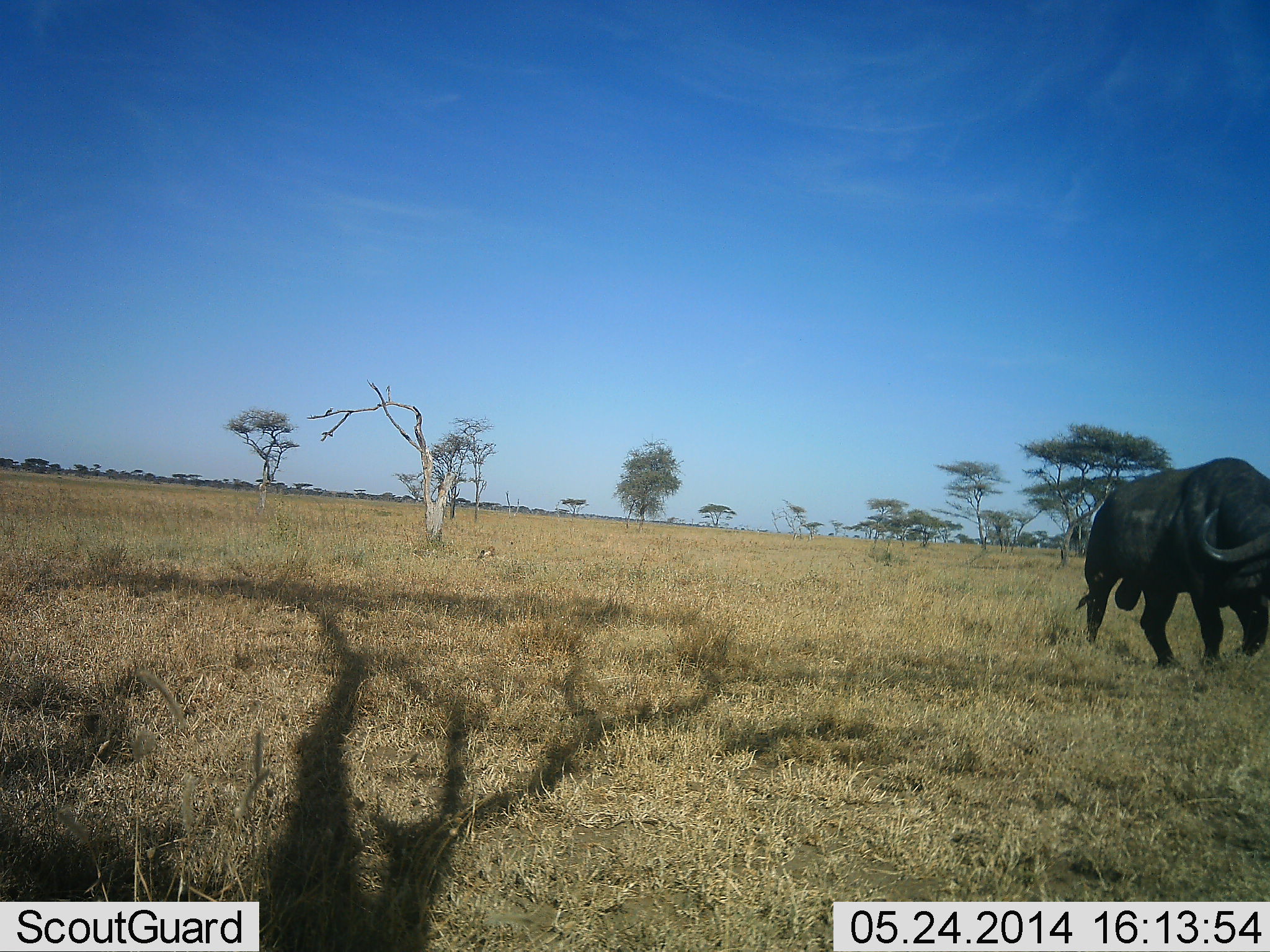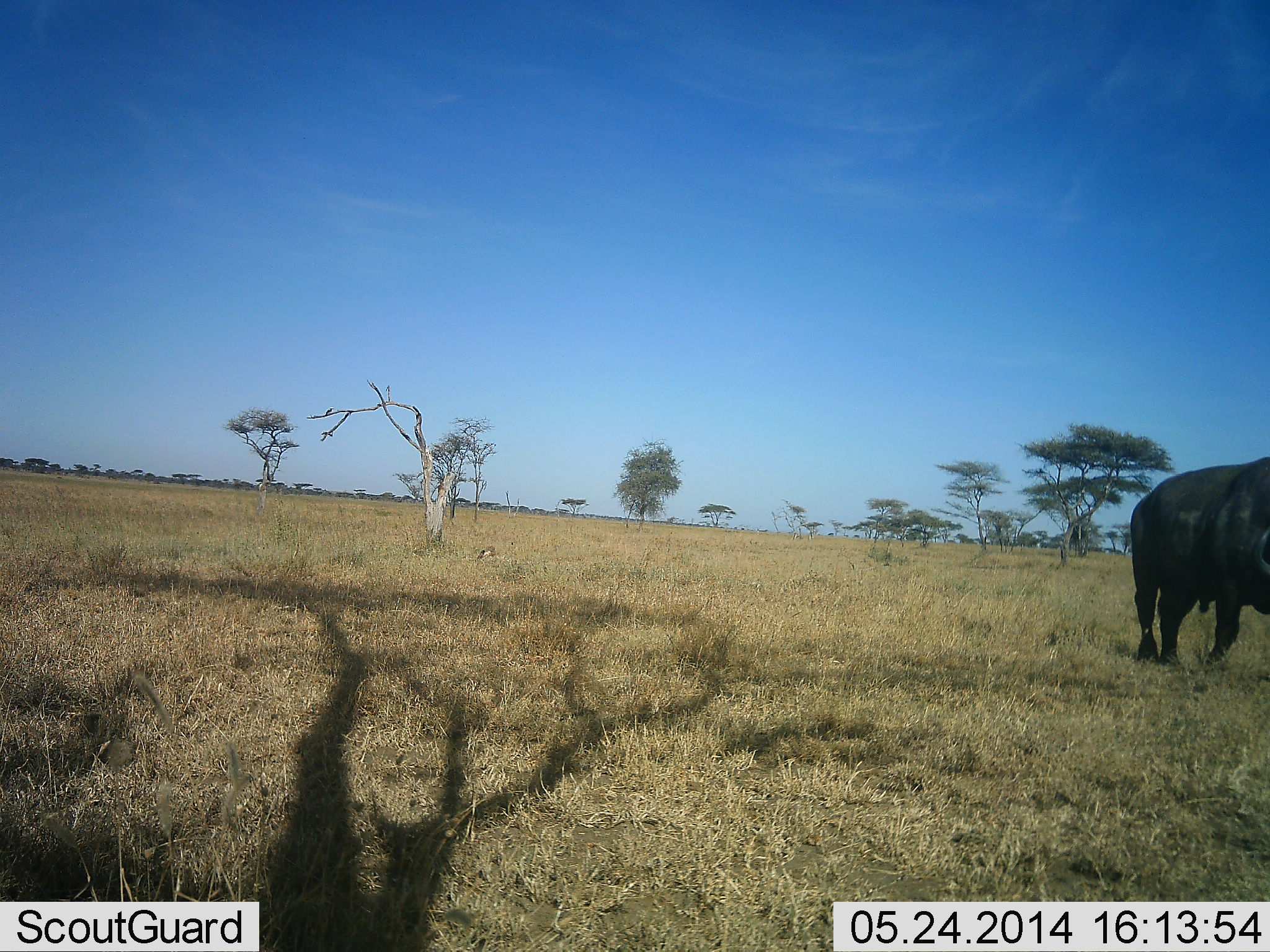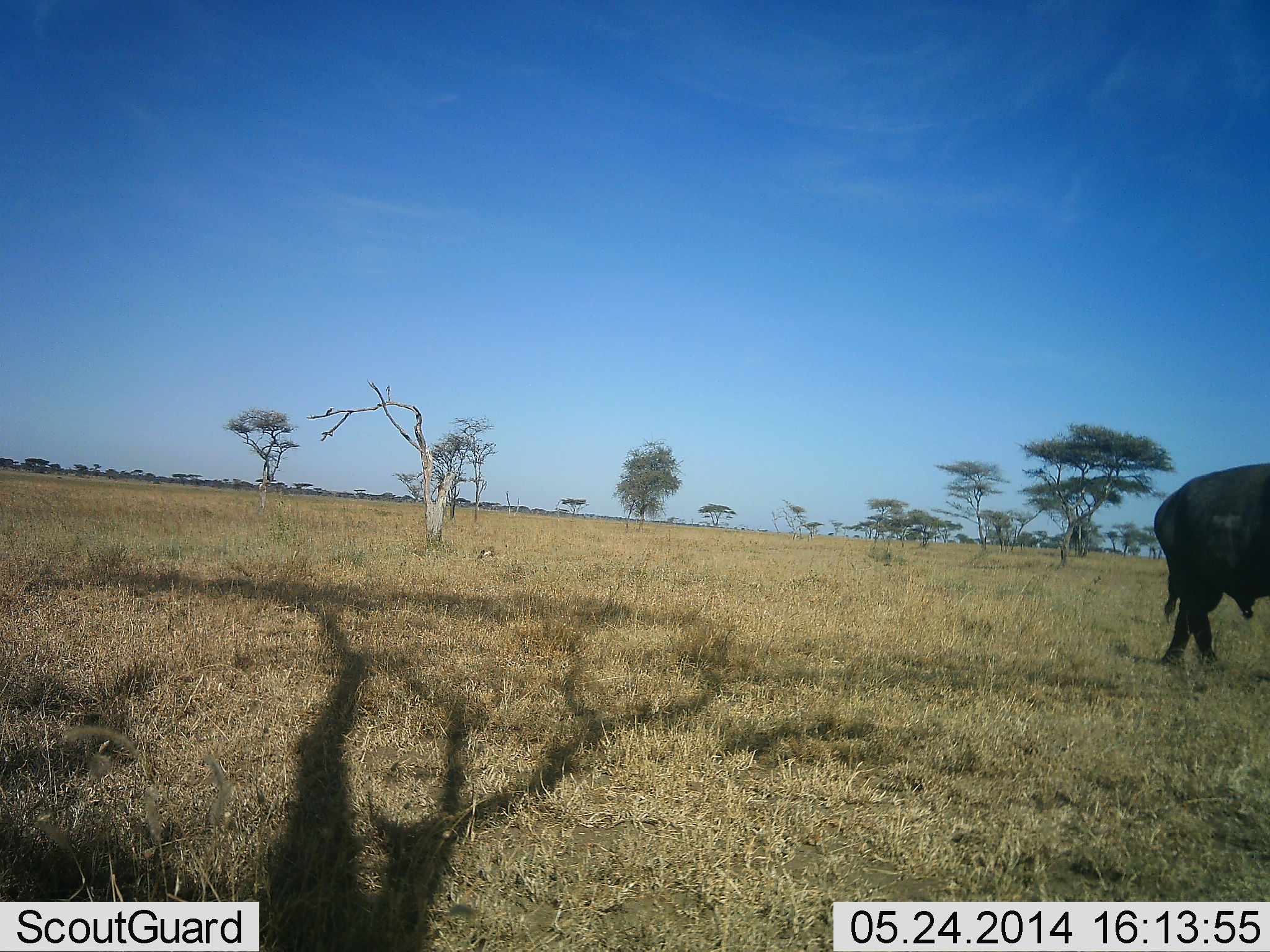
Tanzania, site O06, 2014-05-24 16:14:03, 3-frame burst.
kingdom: Animalia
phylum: Chordata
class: Mammalia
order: Artiodactyla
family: Bovidae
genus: Syncerus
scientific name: Syncerus caffer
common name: cape buffalo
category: buffalo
Buffalo (cape buffalo) (Syncerus caffer), count 1. Behavior (volunteer vote fractions): standing 15%, resting 0%, moving 89%, interacting 0%. Young present (vote fraction): 0%. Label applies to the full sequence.